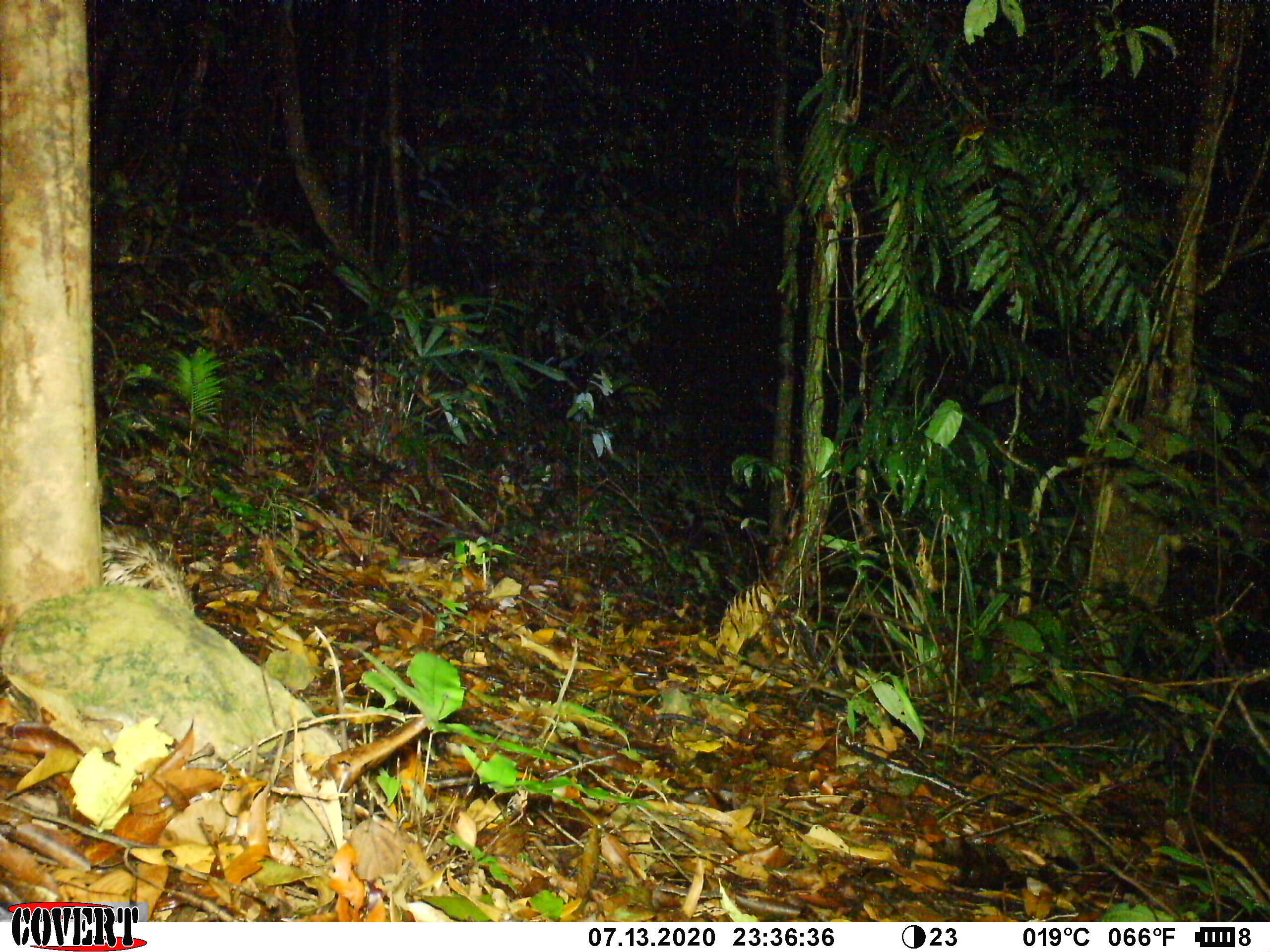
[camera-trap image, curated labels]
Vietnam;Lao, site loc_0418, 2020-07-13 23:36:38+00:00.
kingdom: Animalia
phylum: Chordata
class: Mammalia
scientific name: Mammalia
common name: mammal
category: unidentified small mammal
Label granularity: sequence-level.